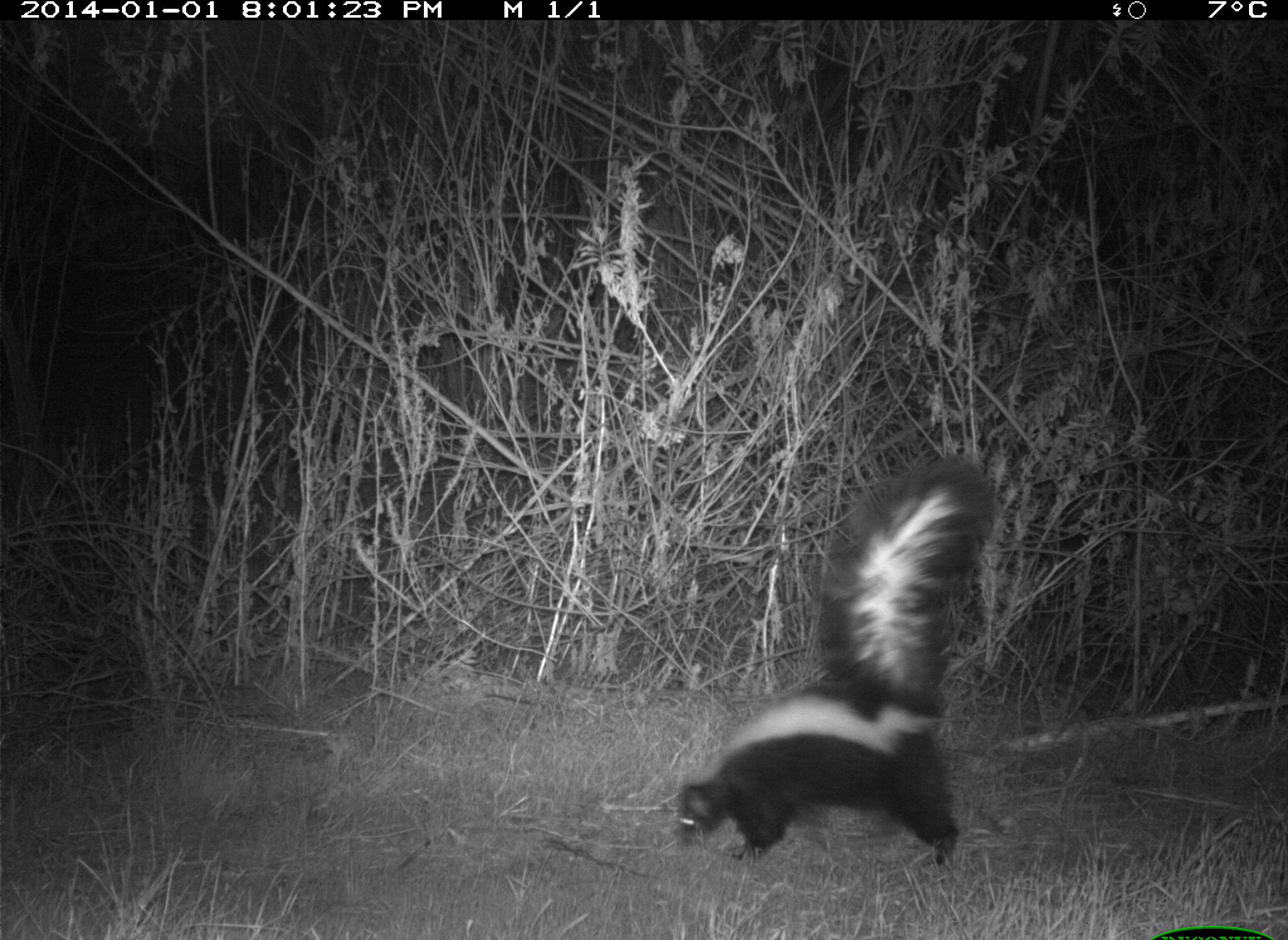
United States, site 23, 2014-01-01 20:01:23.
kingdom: Animalia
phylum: Chordata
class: Mammalia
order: Carnivora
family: Mephitidae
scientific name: Mephitidae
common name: skunk